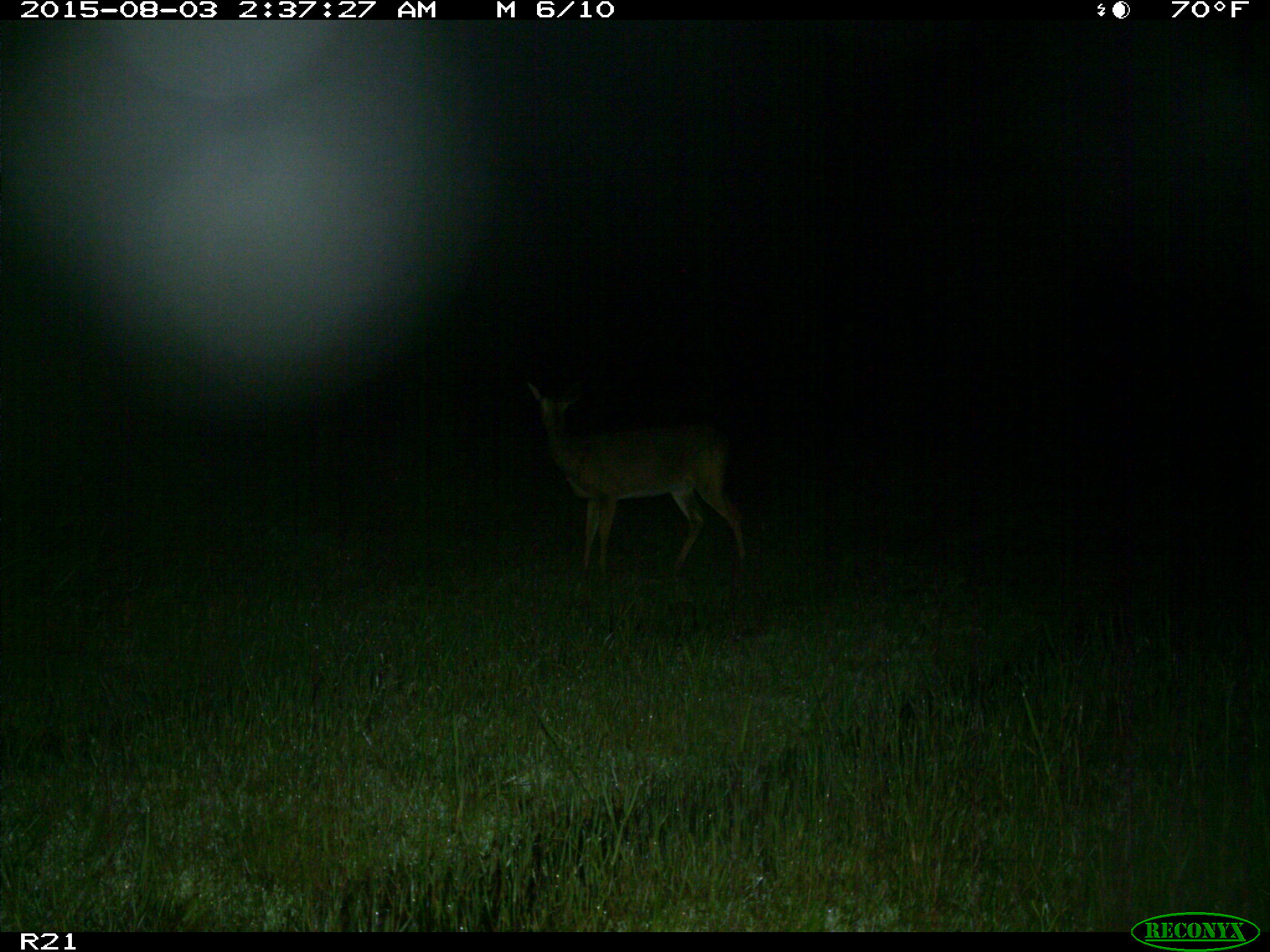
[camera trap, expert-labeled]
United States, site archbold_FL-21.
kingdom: Animalia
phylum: Chordata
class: Mammalia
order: Artiodactyla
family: Cervidae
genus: Odocoileus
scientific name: Odocoileus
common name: deer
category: unidentified deer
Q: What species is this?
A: Unidentified deer (deer) (Odocoileus).